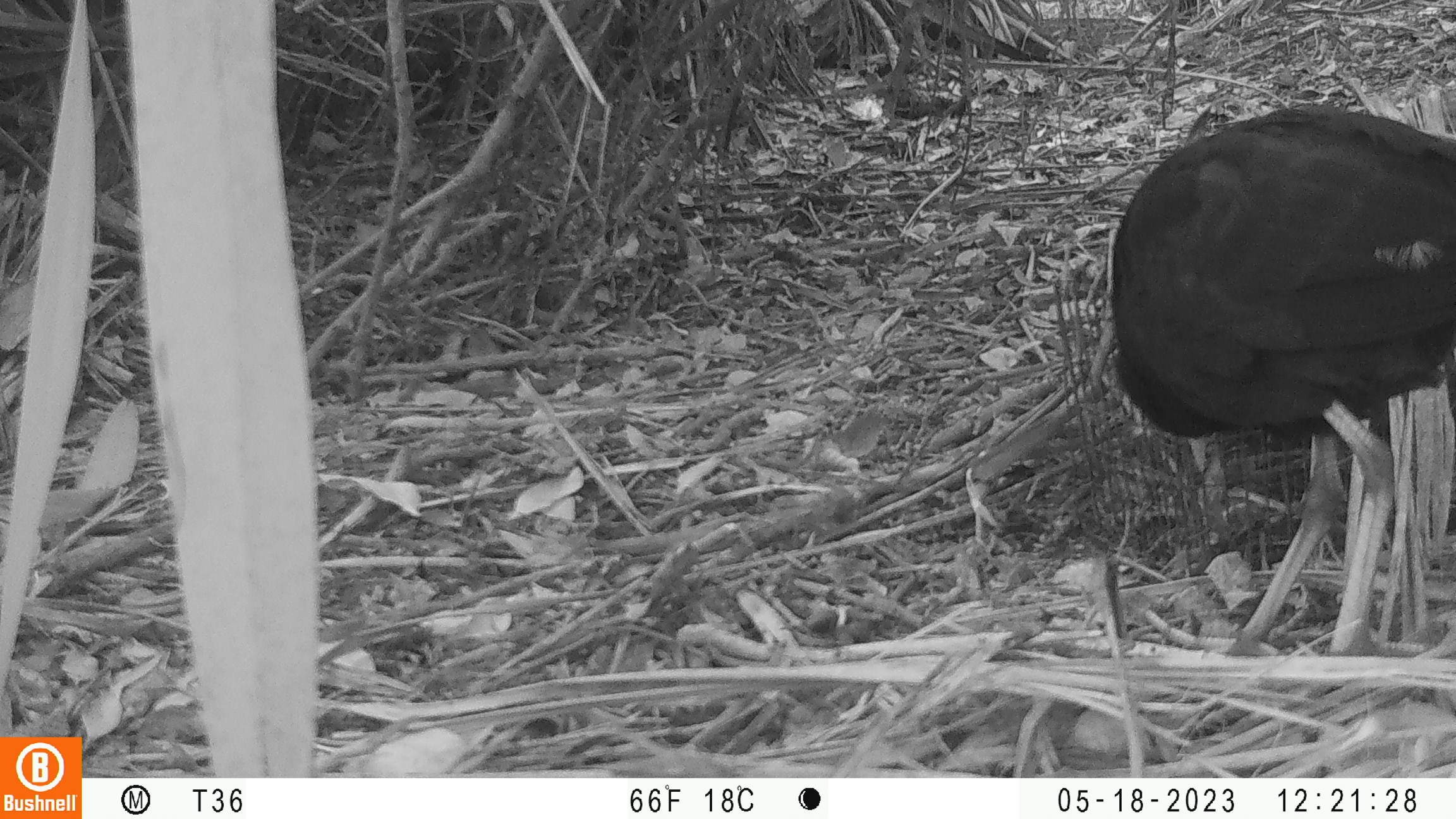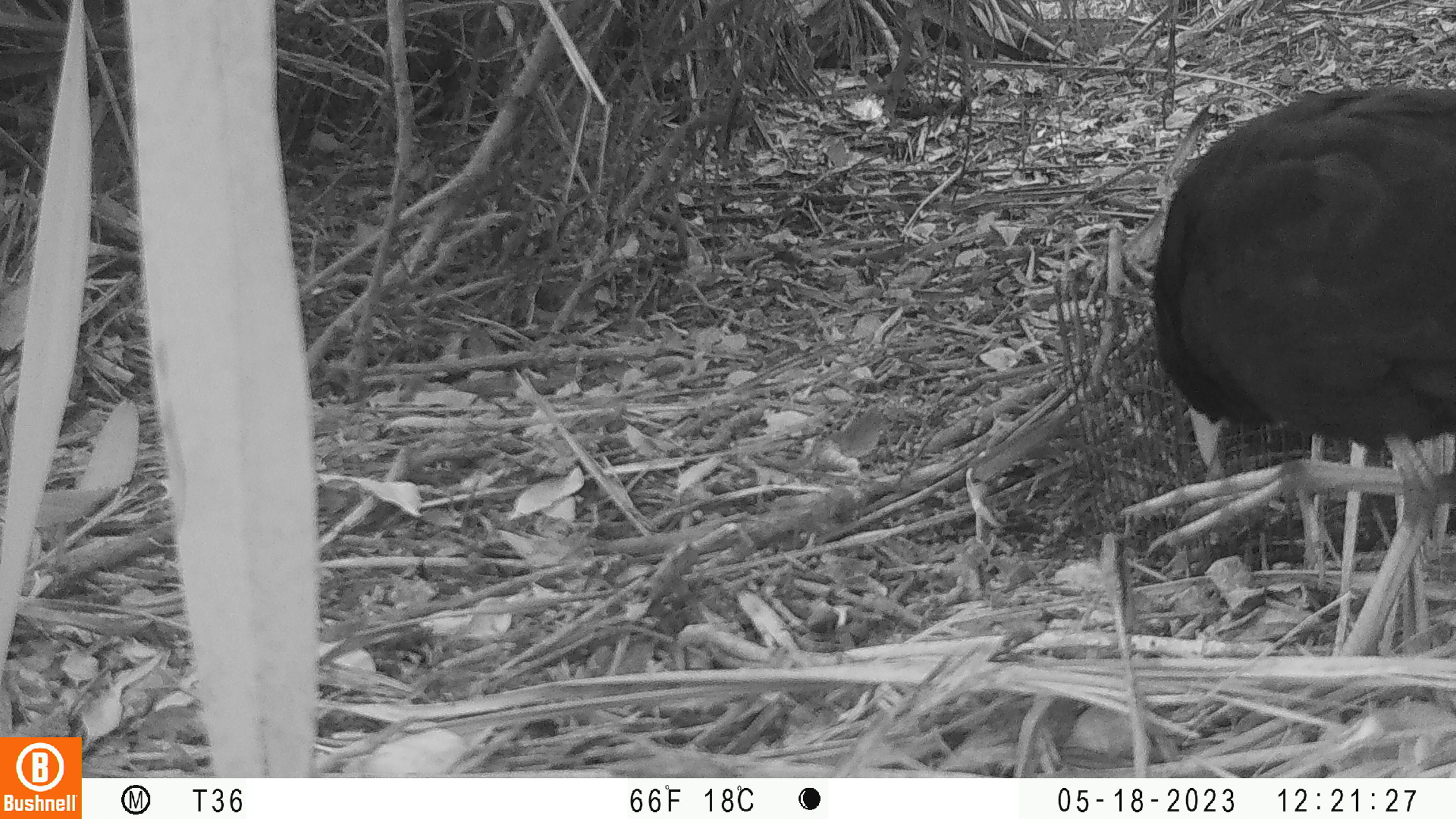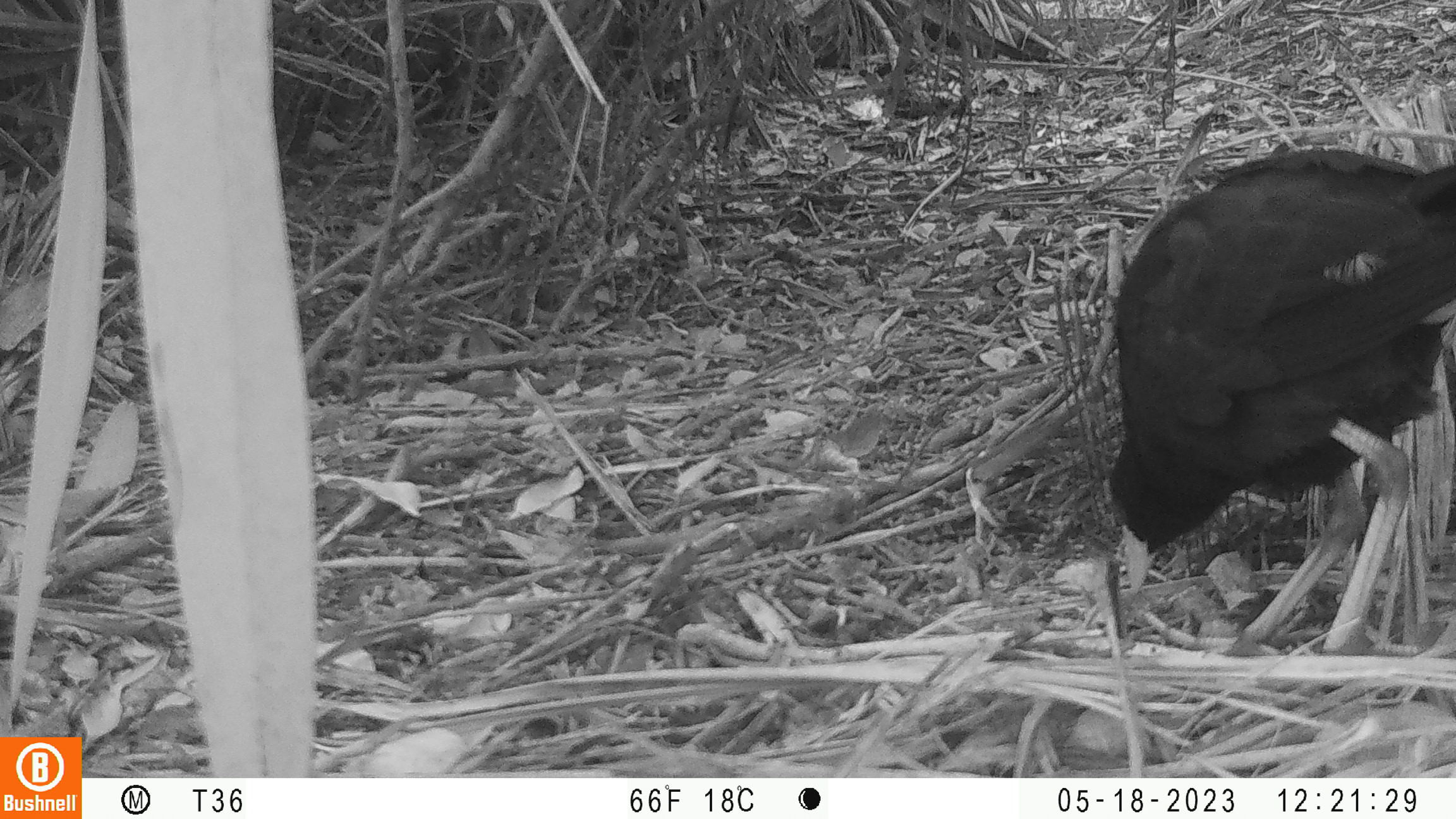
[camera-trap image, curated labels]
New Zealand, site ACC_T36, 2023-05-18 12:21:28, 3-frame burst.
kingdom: Animalia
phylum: Chordata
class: Aves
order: Gruiformes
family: Rallidae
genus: Porphyrio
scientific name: Porphyrio melanotus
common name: australasian swamphen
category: pukeko